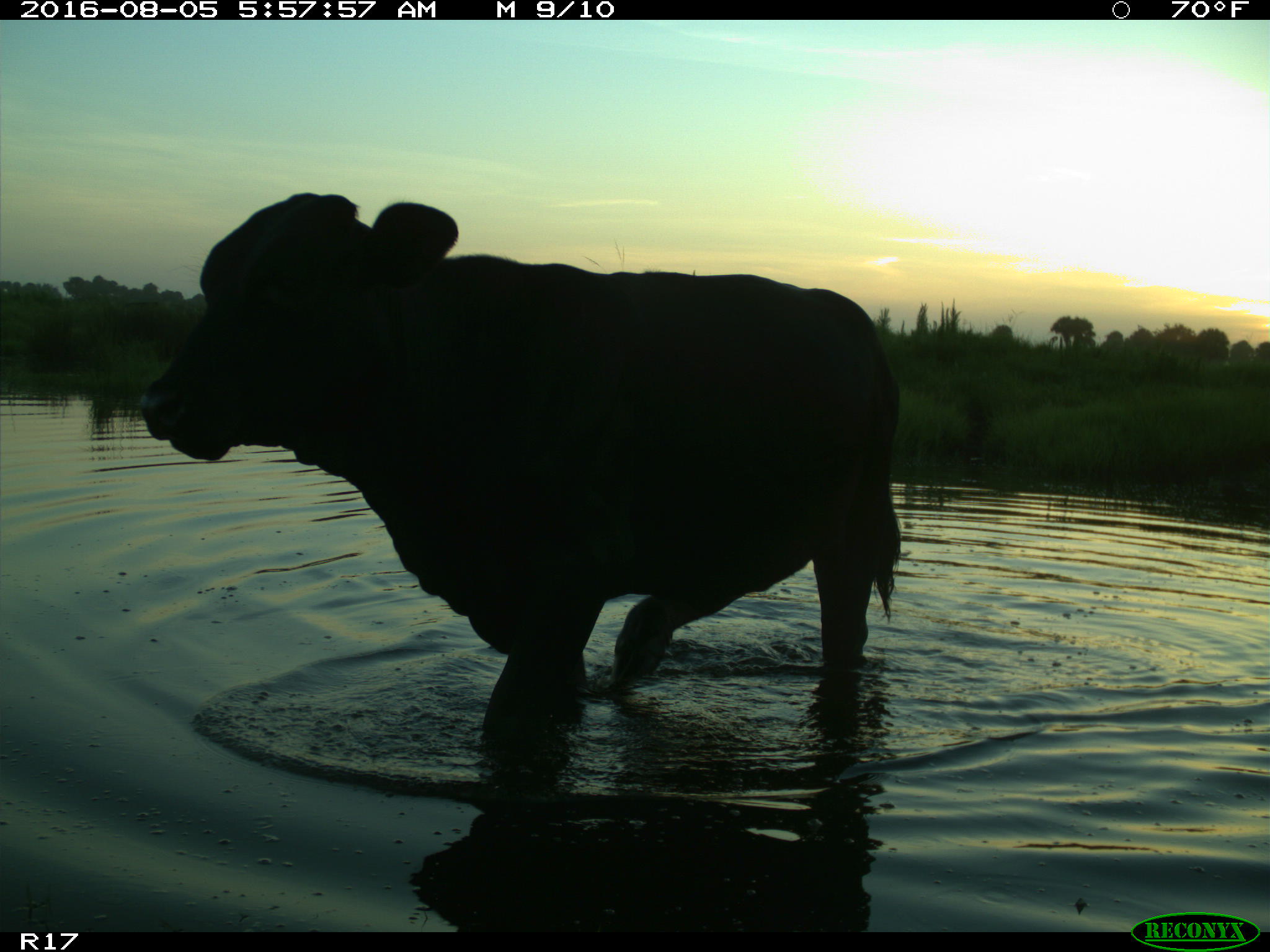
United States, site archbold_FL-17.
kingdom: Animalia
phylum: Chordata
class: Mammalia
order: Artiodactyla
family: Bovidae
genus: Bos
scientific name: Bos taurus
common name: domestic cow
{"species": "Bos taurus (domestic cow)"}